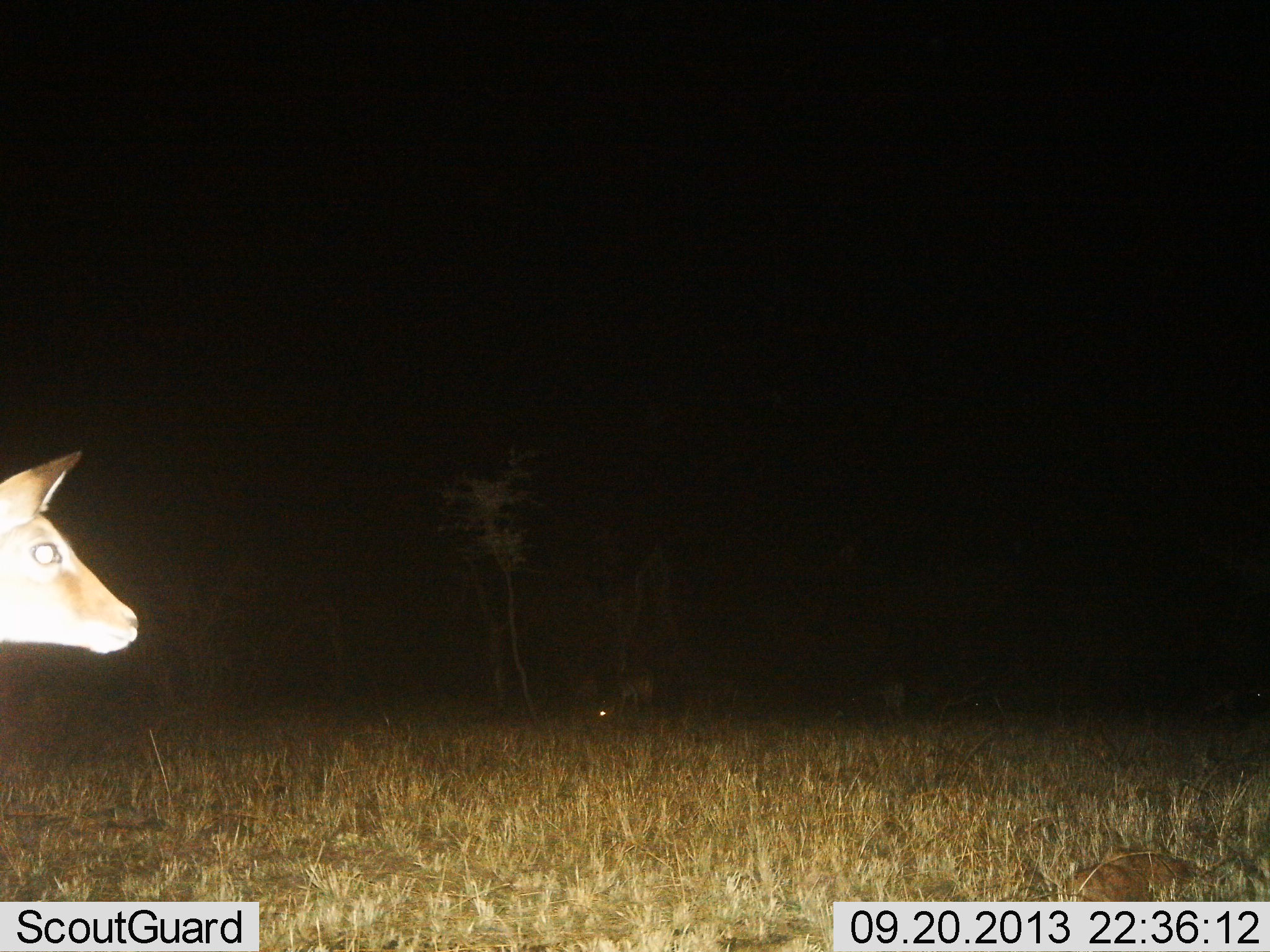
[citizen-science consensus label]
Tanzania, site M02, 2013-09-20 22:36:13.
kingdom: Animalia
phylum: Chordata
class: Mammalia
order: Artiodactyla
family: Bovidae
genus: Madoqua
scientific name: Madoqua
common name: dikdik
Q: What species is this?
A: Dikdik (Madoqua).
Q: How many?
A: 1.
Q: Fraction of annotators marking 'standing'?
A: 50%.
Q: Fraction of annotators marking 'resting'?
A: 0%.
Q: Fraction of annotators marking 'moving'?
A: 50%.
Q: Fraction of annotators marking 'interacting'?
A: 0%.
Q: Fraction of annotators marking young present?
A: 0%.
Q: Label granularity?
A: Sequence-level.